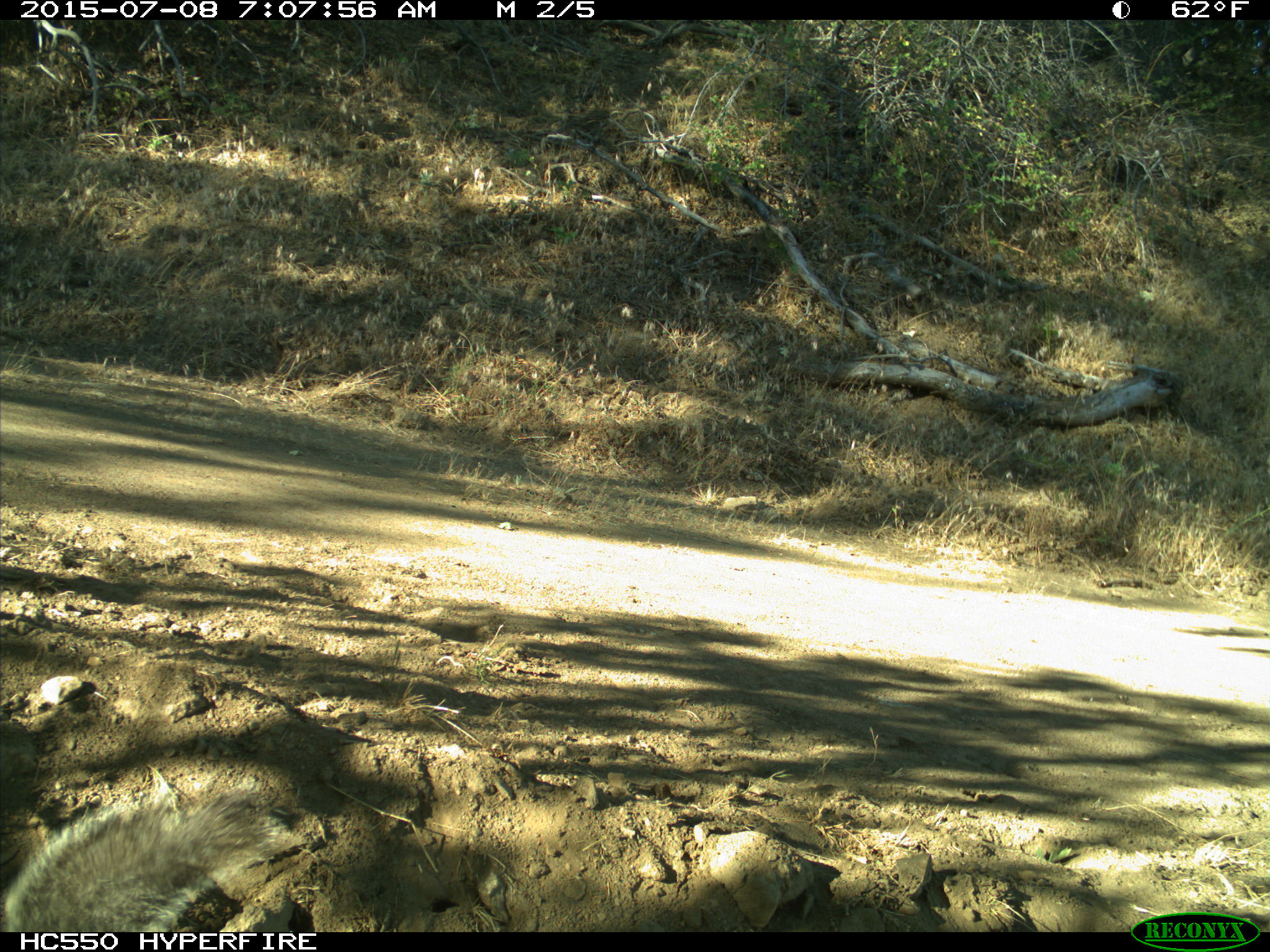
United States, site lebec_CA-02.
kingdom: Animalia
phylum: Chordata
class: Mammalia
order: Rodentia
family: Sciuridae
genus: Sciurus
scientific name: Sciurus carolinensis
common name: eastern gray squirrel